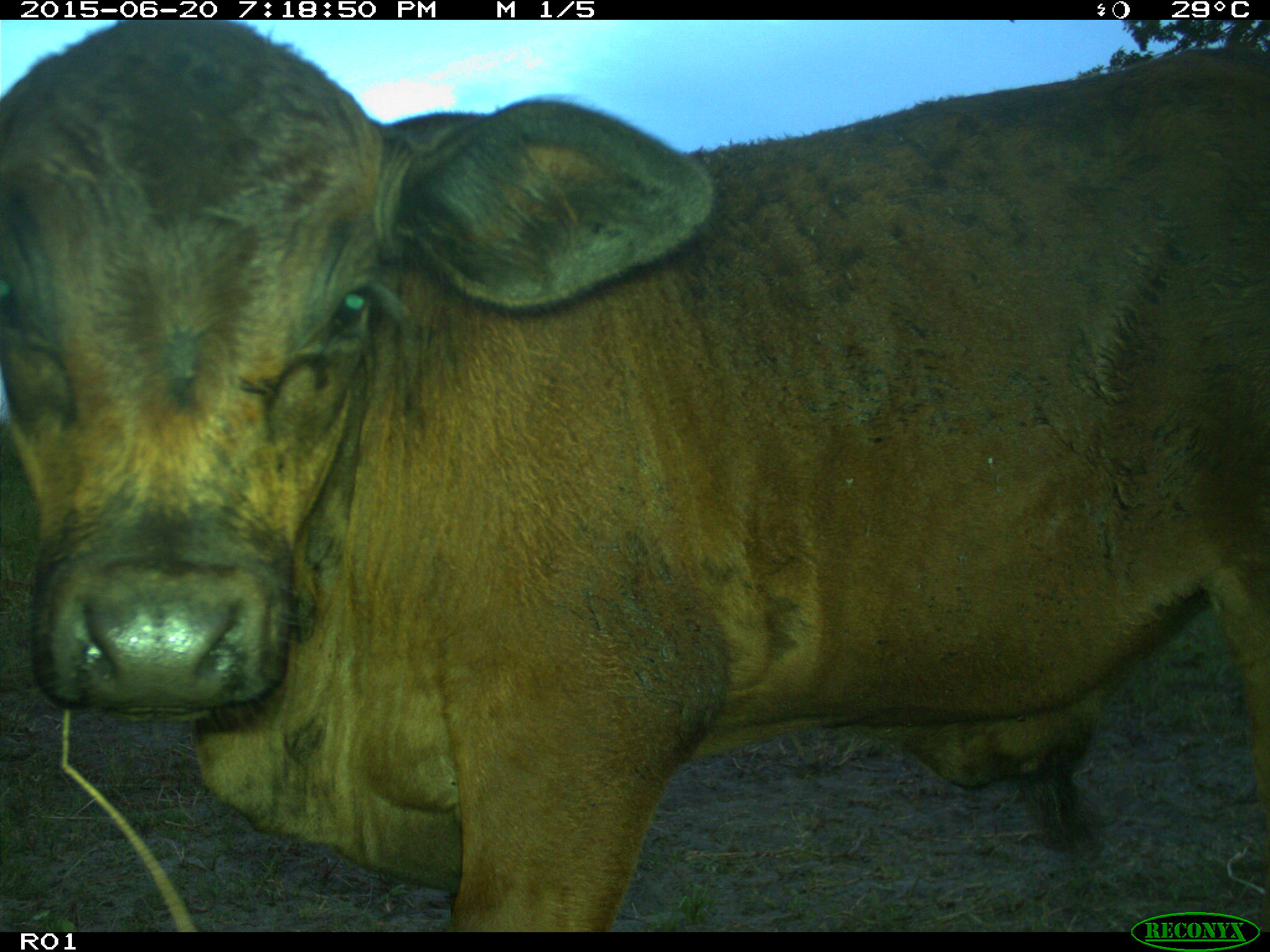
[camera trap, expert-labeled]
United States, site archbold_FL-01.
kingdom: Animalia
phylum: Chordata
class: Mammalia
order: Artiodactyla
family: Bovidae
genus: Bos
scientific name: Bos taurus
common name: domestic cow